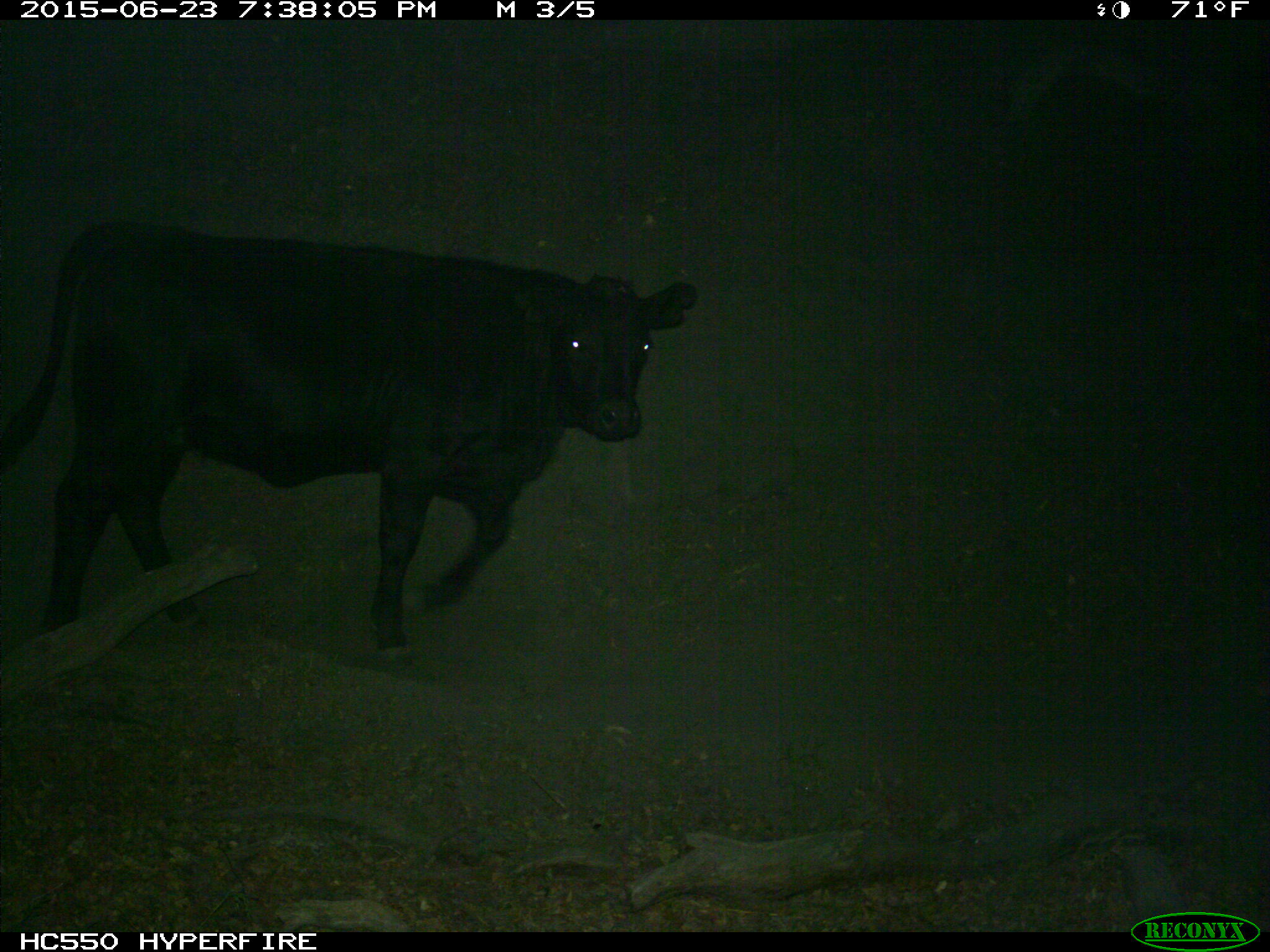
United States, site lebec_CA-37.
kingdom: Animalia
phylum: Chordata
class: Mammalia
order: Artiodactyla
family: Bovidae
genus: Bos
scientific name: Bos taurus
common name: domestic cow